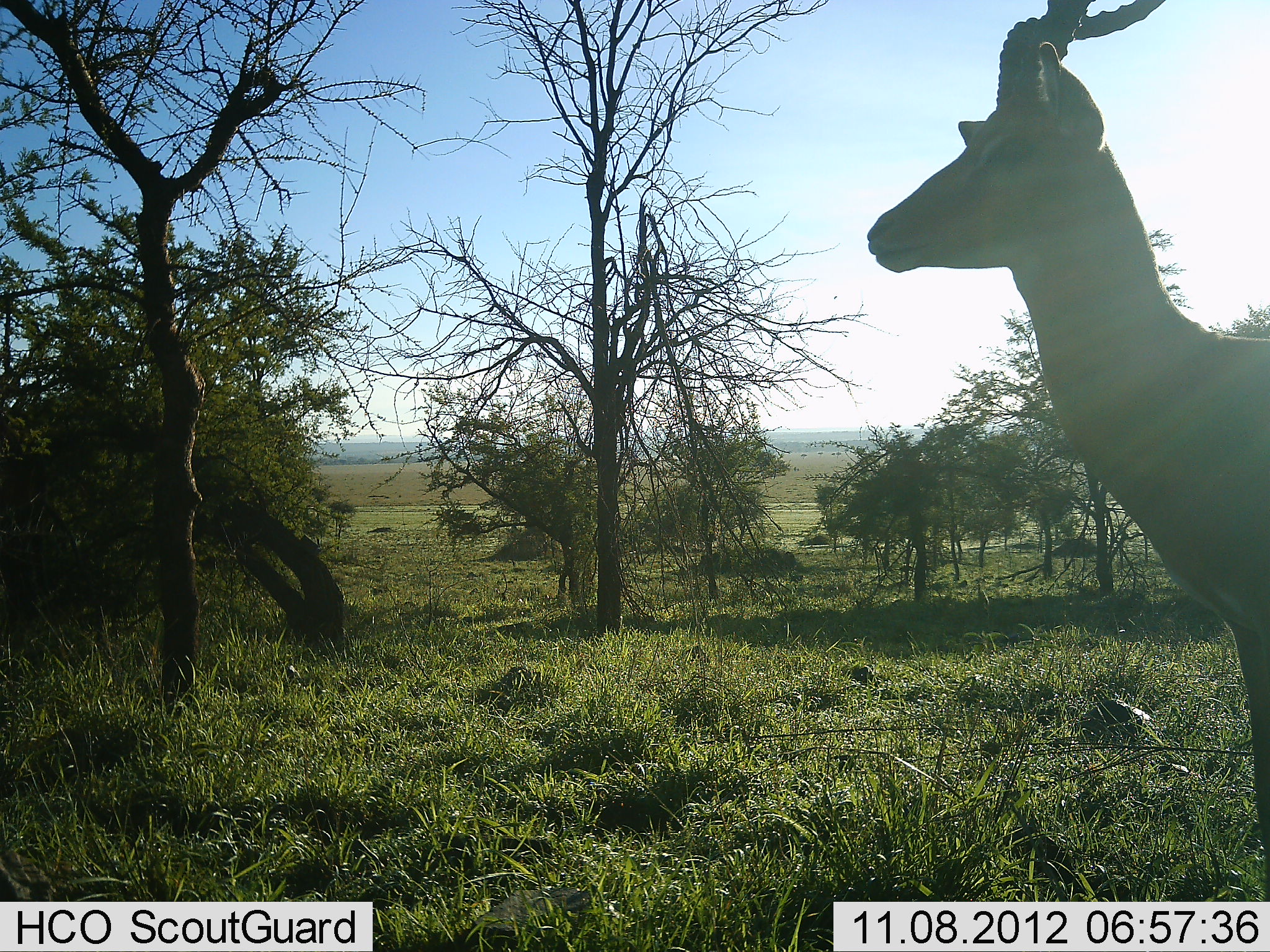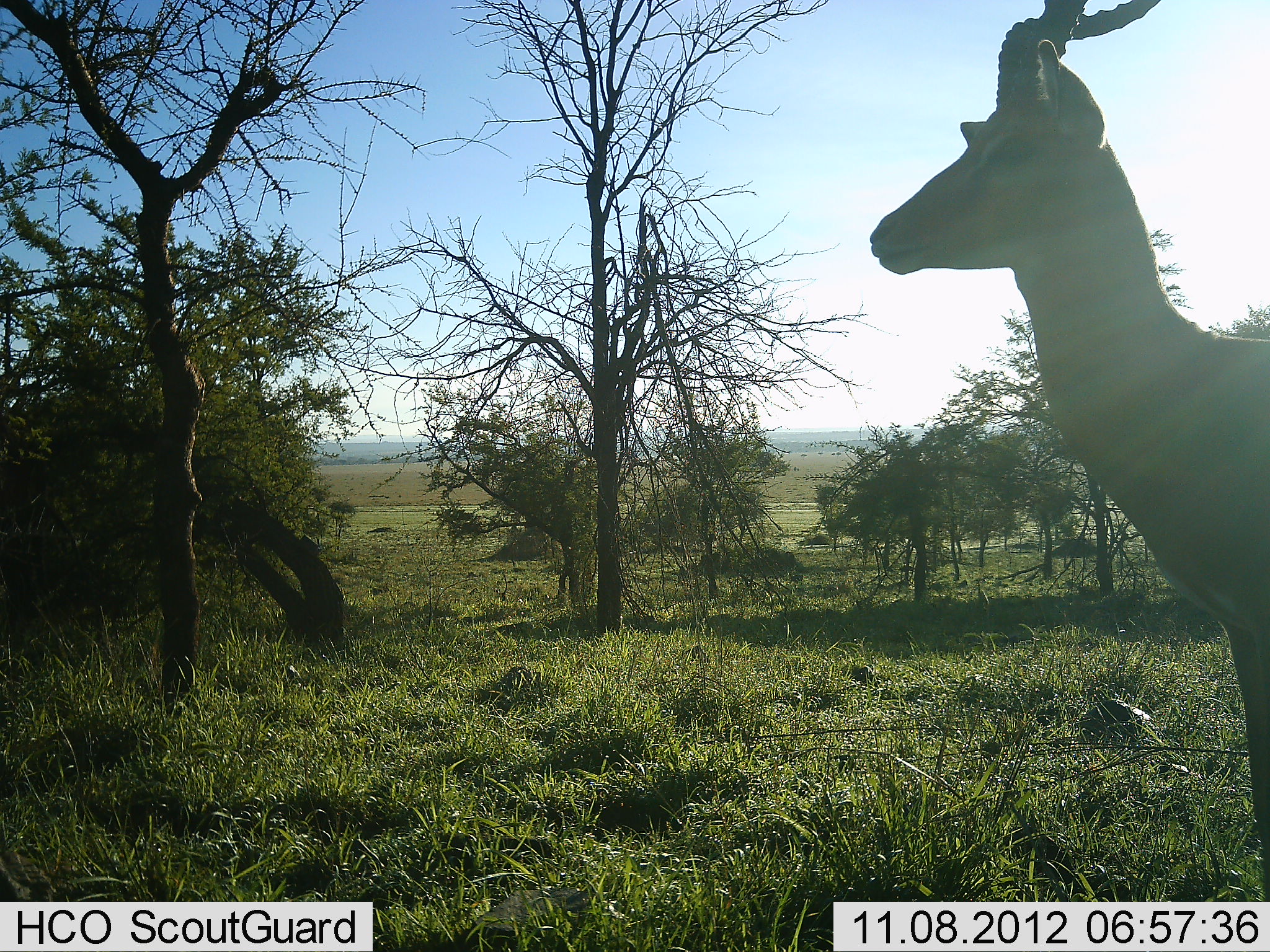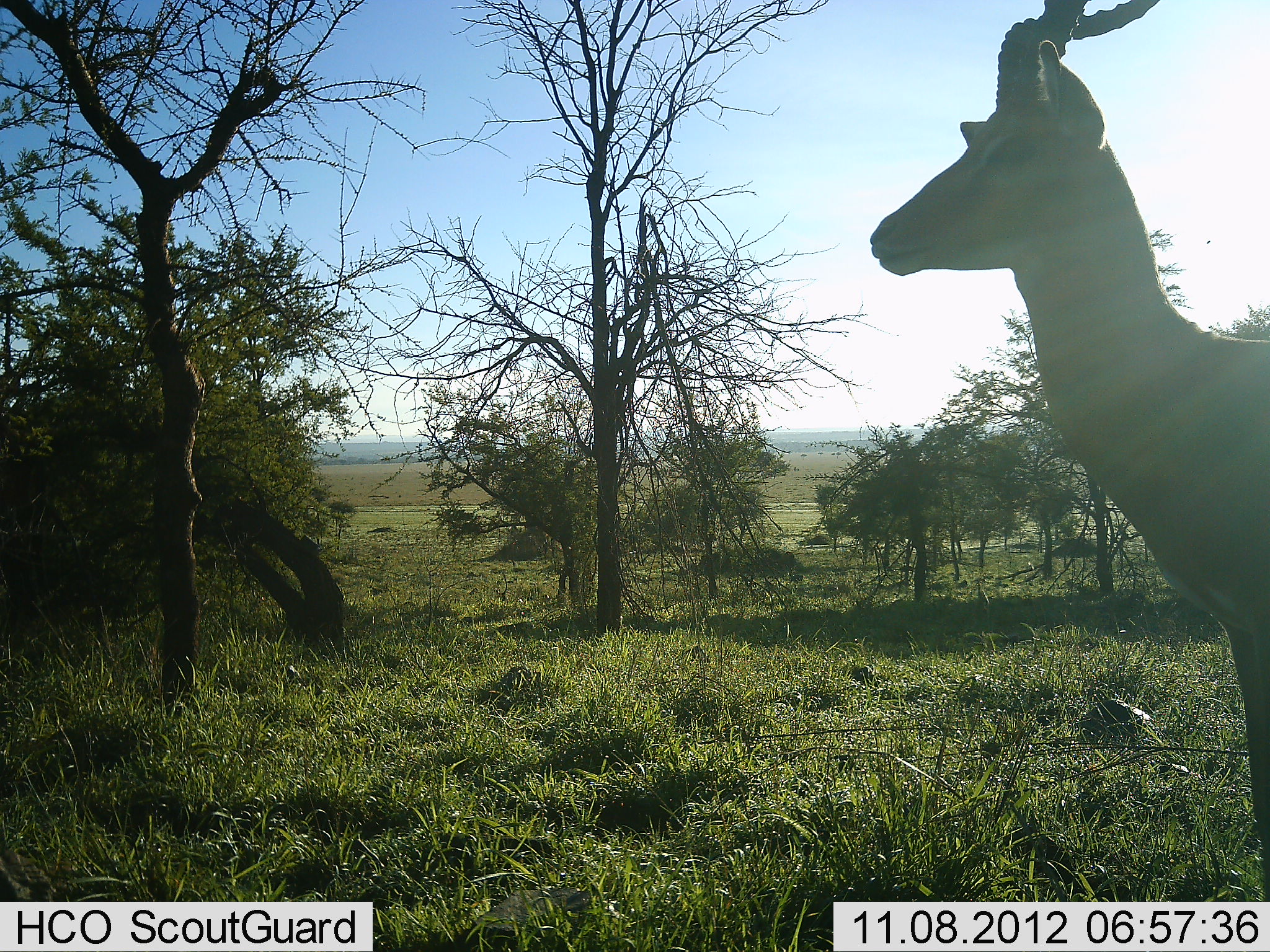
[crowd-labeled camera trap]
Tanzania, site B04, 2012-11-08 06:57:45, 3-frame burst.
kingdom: Animalia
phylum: Chordata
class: Mammalia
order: Artiodactyla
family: Bovidae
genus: Aepyceros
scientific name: Aepyceros melampus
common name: impala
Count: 1.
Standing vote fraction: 100%.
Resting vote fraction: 0%.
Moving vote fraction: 0%.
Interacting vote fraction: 0%.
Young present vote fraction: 0%.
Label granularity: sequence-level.